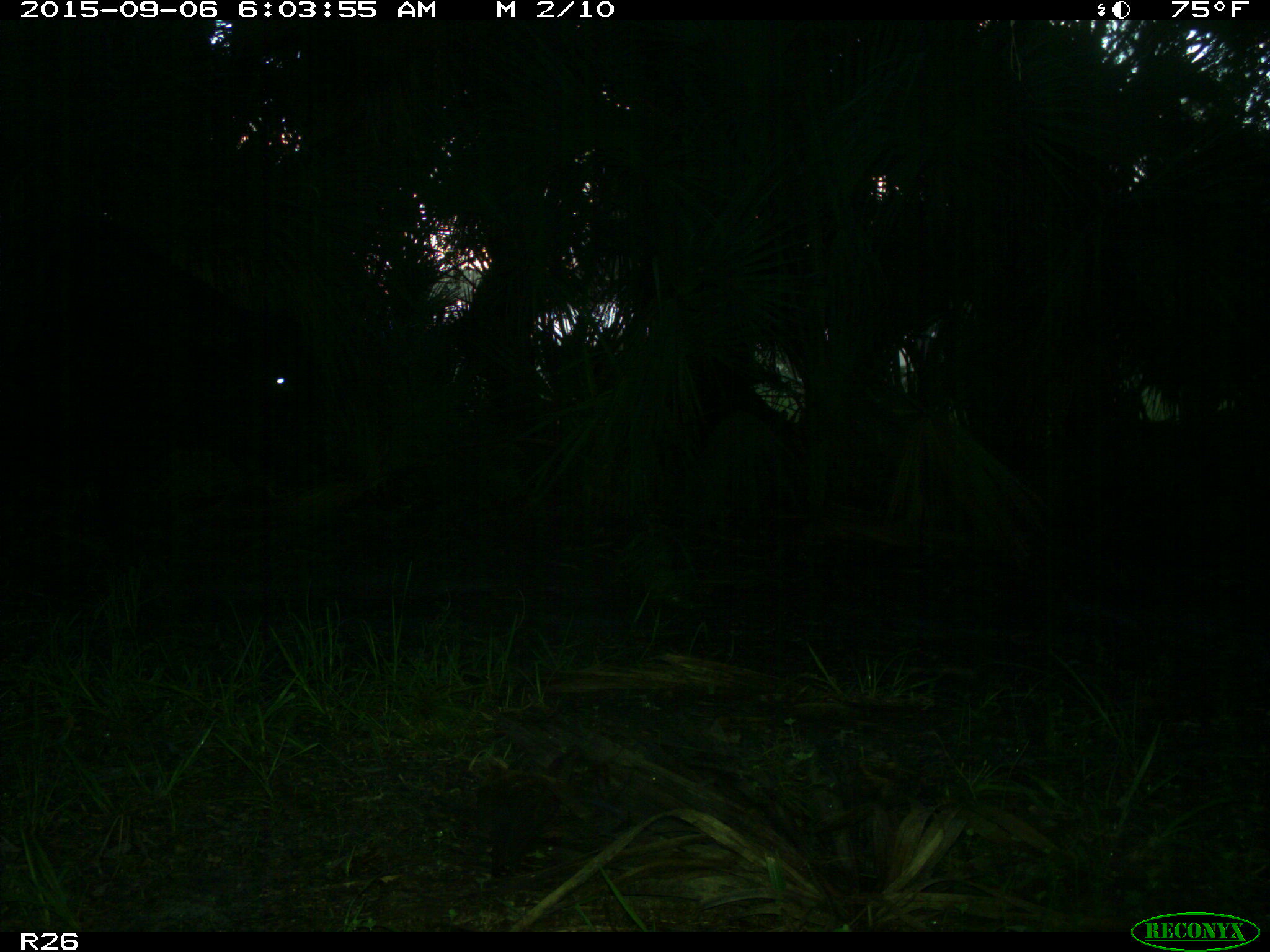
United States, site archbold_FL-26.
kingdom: Animalia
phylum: Chordata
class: Mammalia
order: Artiodactyla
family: Bovidae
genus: Bos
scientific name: Bos taurus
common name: domestic cow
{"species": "Bos taurus (domestic cow)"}